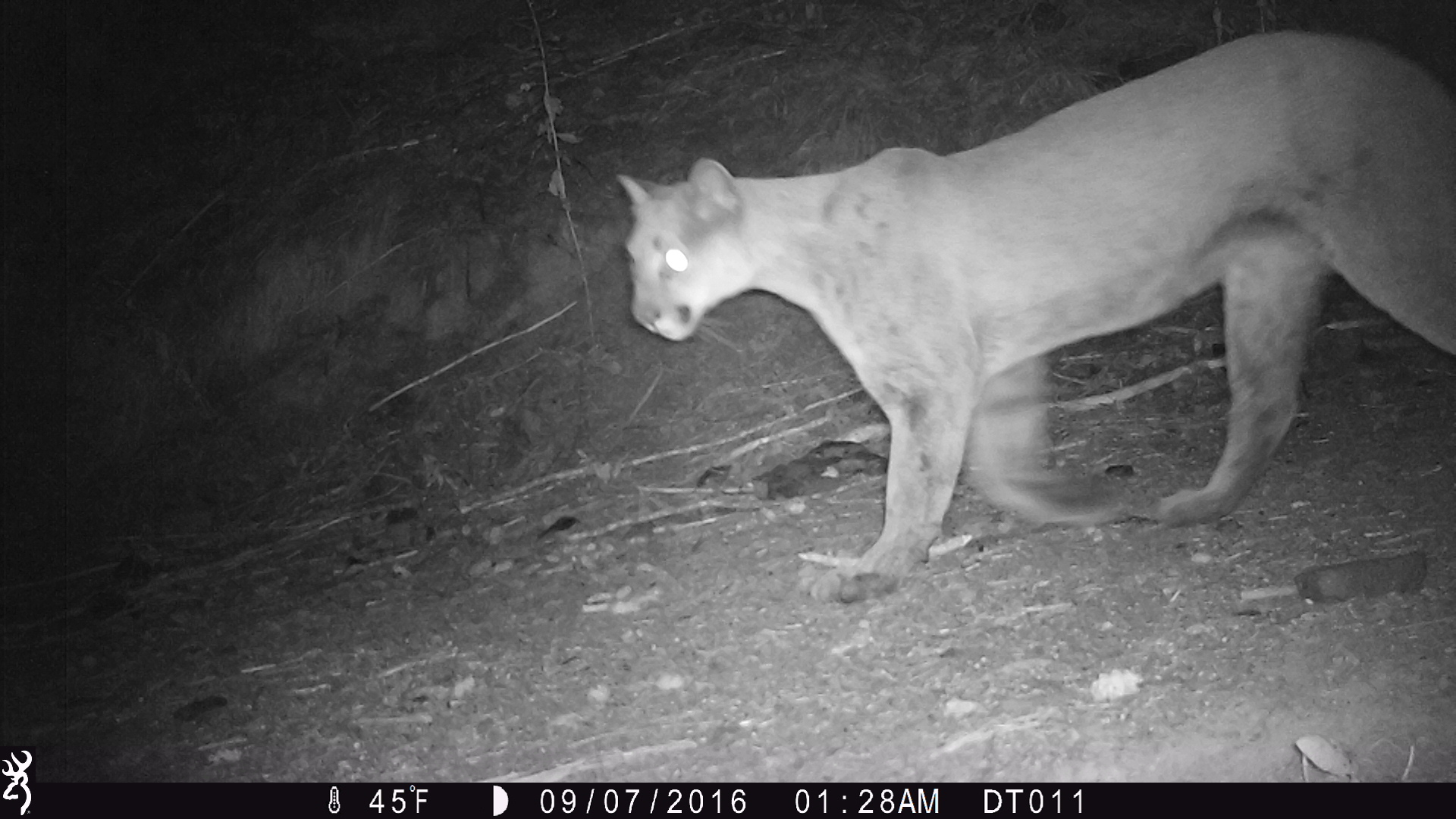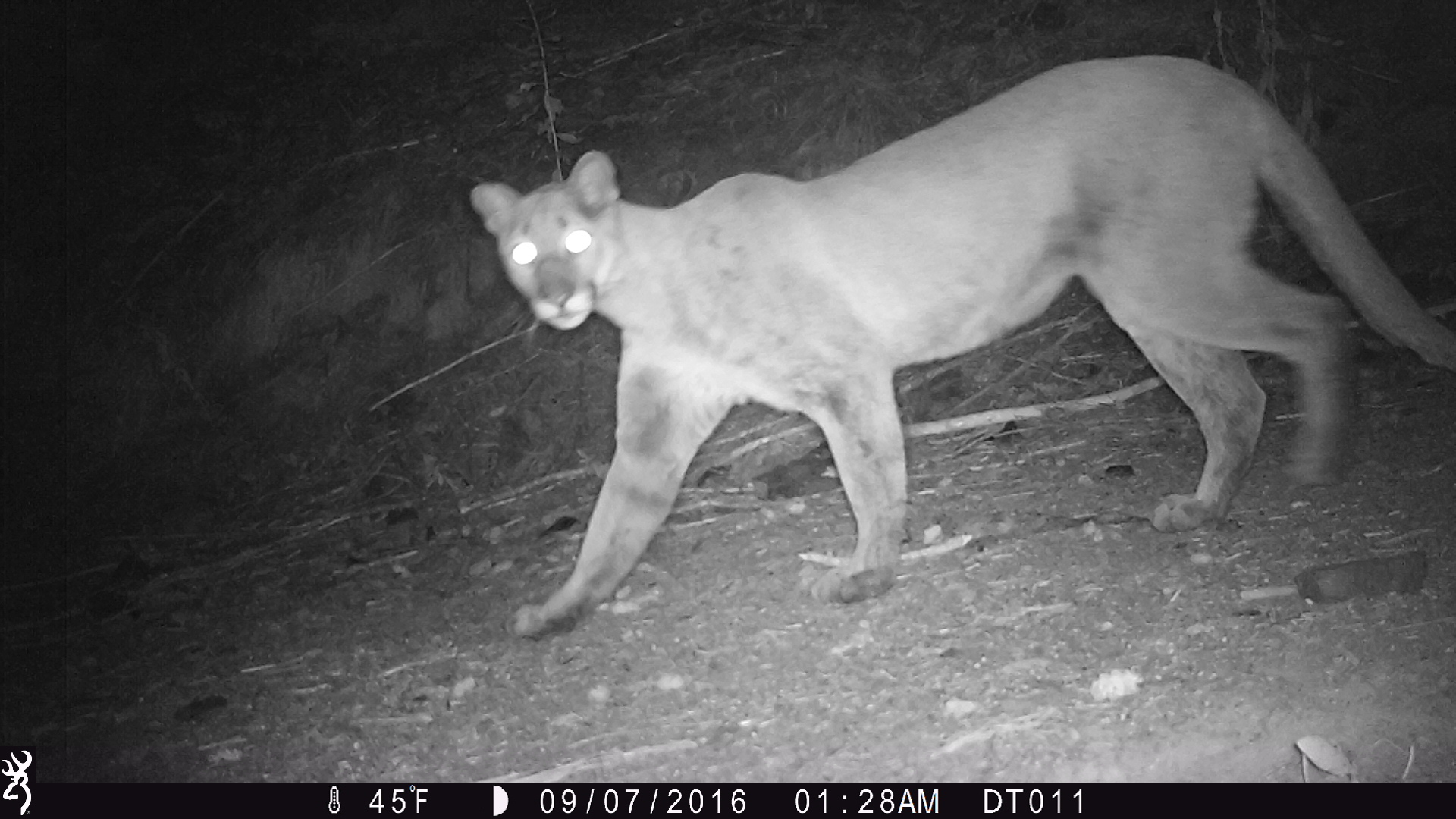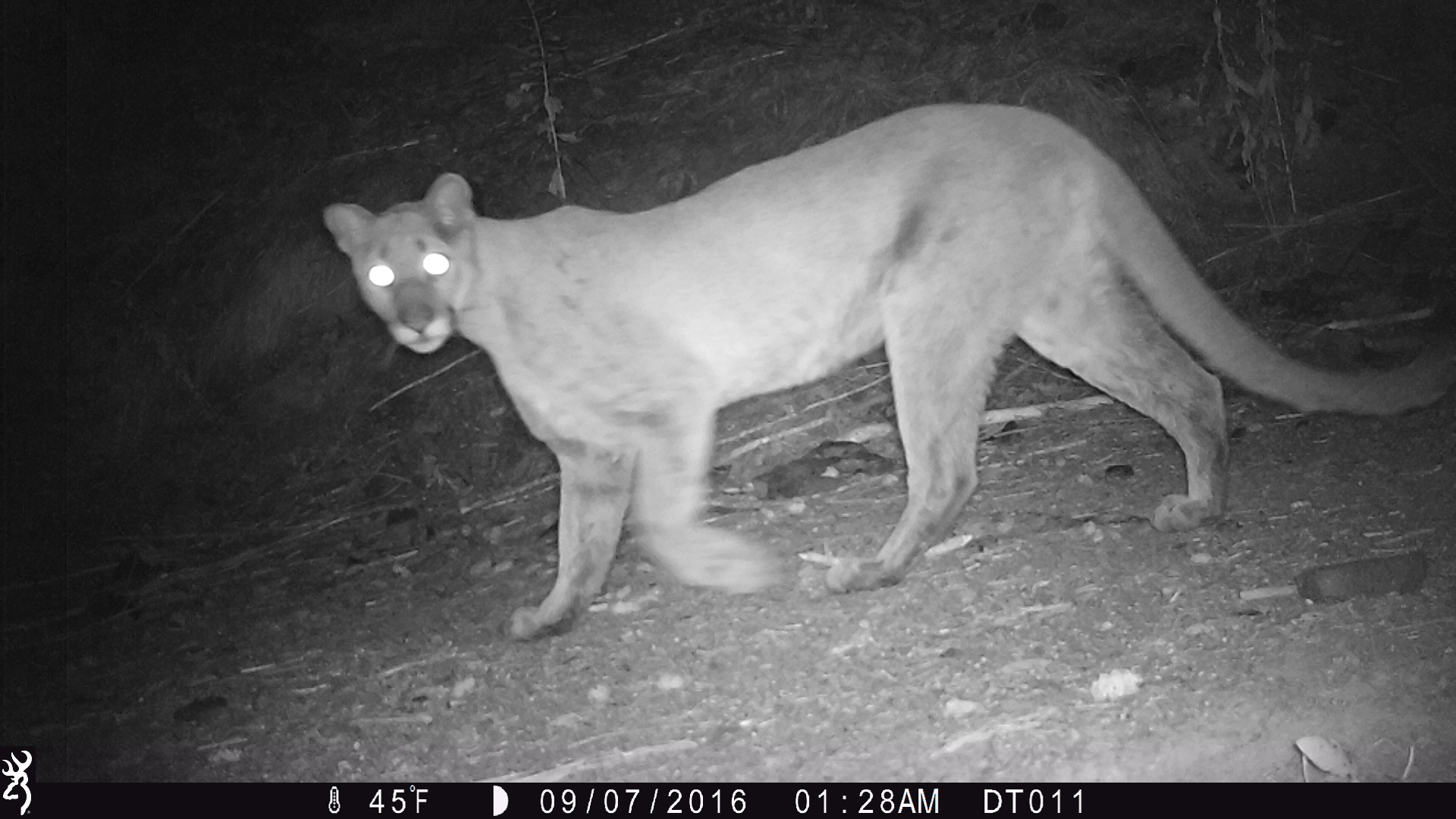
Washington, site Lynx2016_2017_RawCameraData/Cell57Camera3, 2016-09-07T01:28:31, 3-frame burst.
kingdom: Animalia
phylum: Chordata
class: Mammalia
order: Carnivora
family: Felidae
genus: Puma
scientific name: Puma concolor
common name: mountain lion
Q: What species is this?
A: Puma concolor (mountain lion).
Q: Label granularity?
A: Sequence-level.